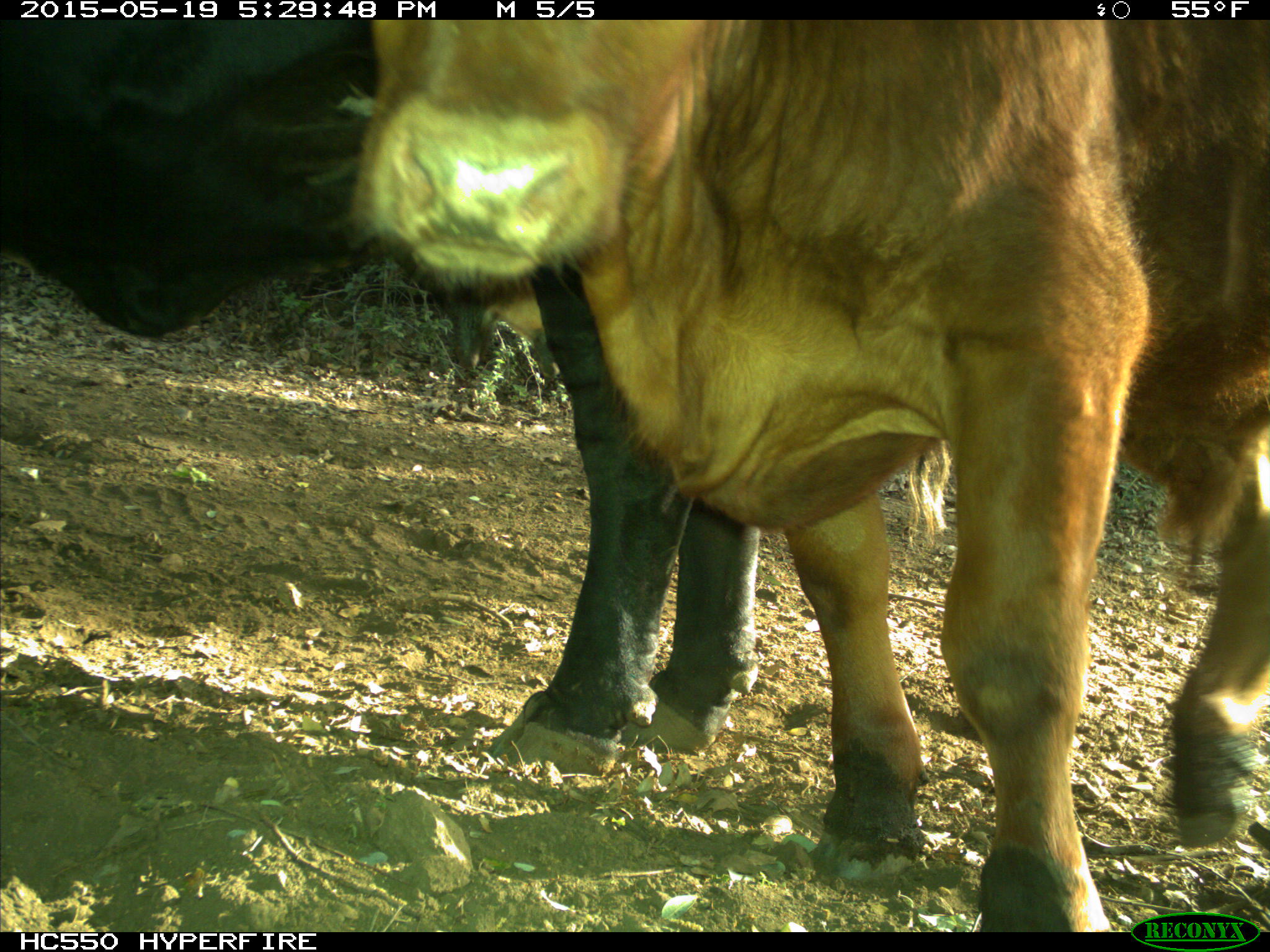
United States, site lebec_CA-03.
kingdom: Animalia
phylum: Chordata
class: Mammalia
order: Artiodactyla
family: Bovidae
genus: Bos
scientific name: Bos taurus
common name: domestic cow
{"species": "Bos taurus (domestic cow)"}